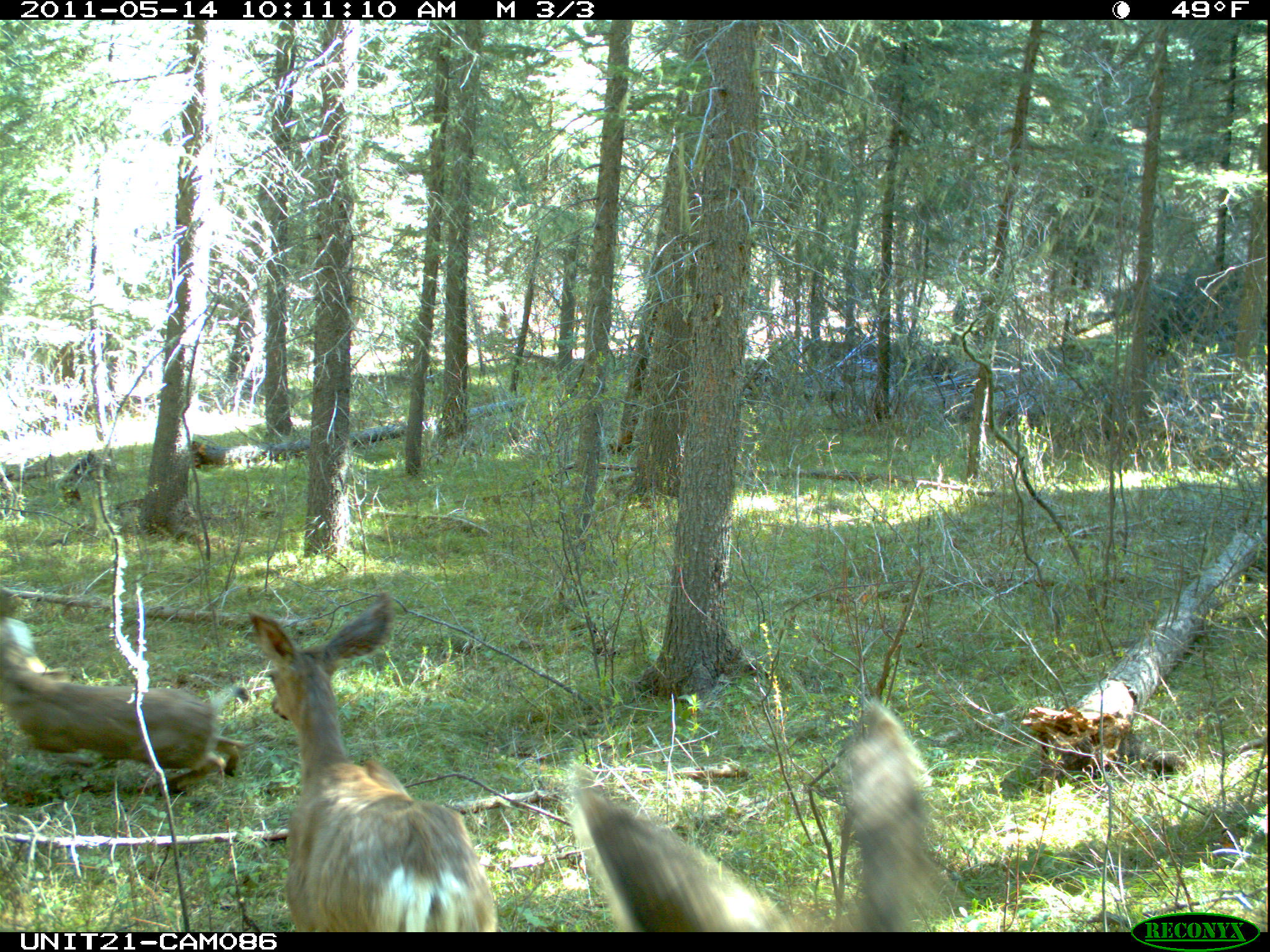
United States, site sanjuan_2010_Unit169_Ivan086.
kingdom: Animalia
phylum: Chordata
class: Mammalia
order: Artiodactyla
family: Cervidae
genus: Odocoileus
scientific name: Odocoileus hemionus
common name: mule deer